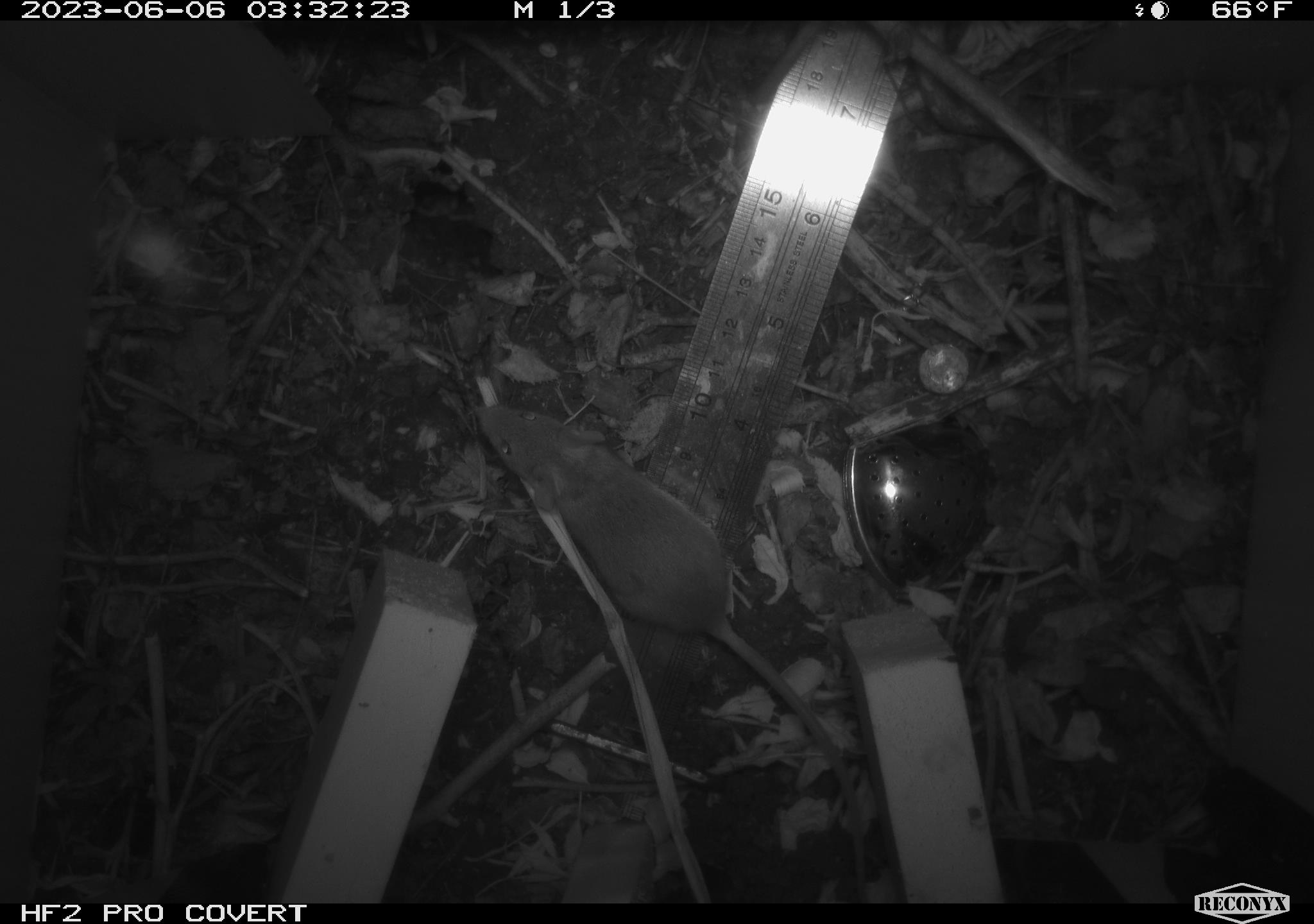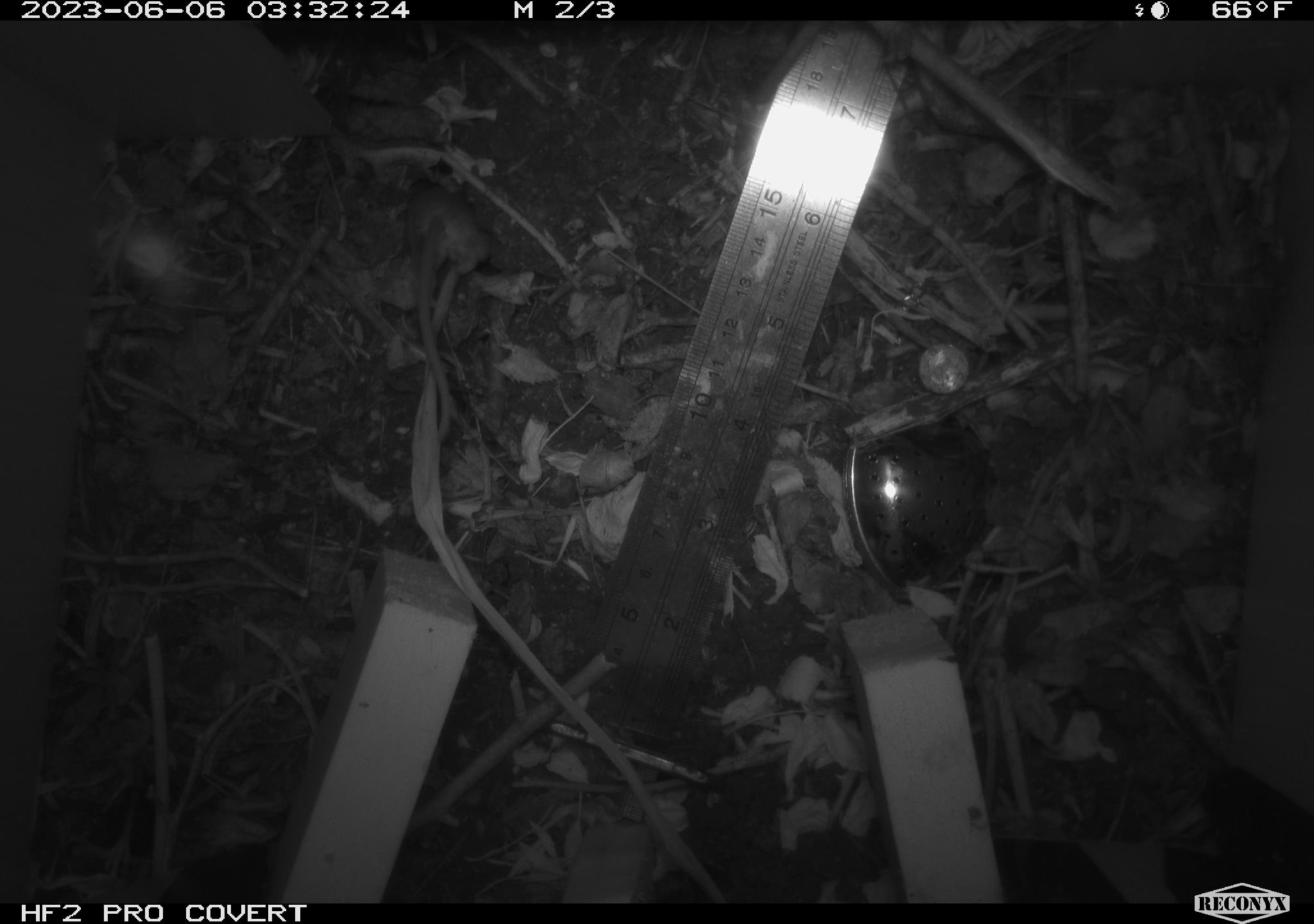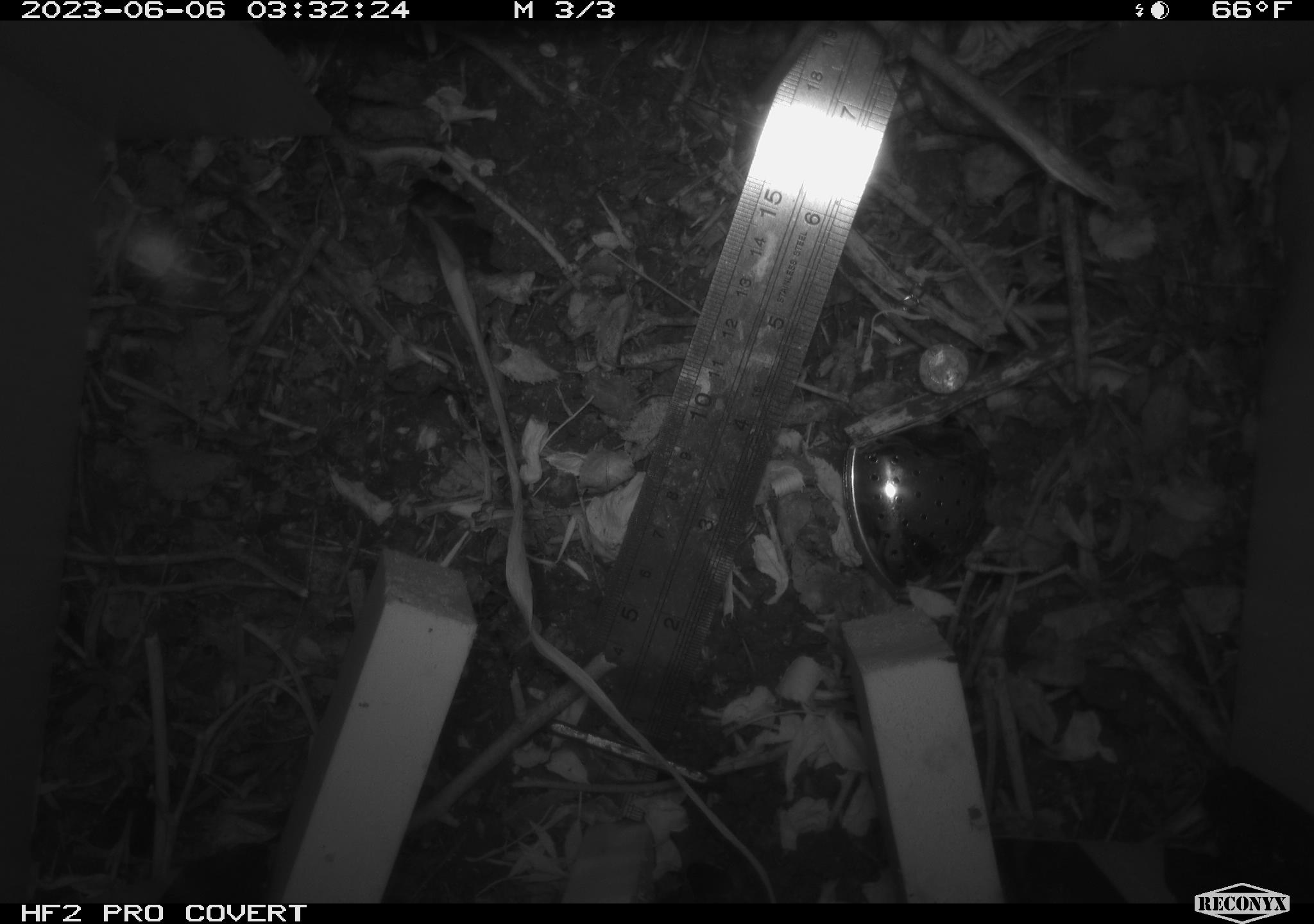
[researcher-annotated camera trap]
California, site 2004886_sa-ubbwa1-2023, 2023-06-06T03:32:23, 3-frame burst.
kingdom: Animalia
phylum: Chordata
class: Mammalia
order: Rodentia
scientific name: Rodentia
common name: rodent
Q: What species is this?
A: Rodent (Rodentia).